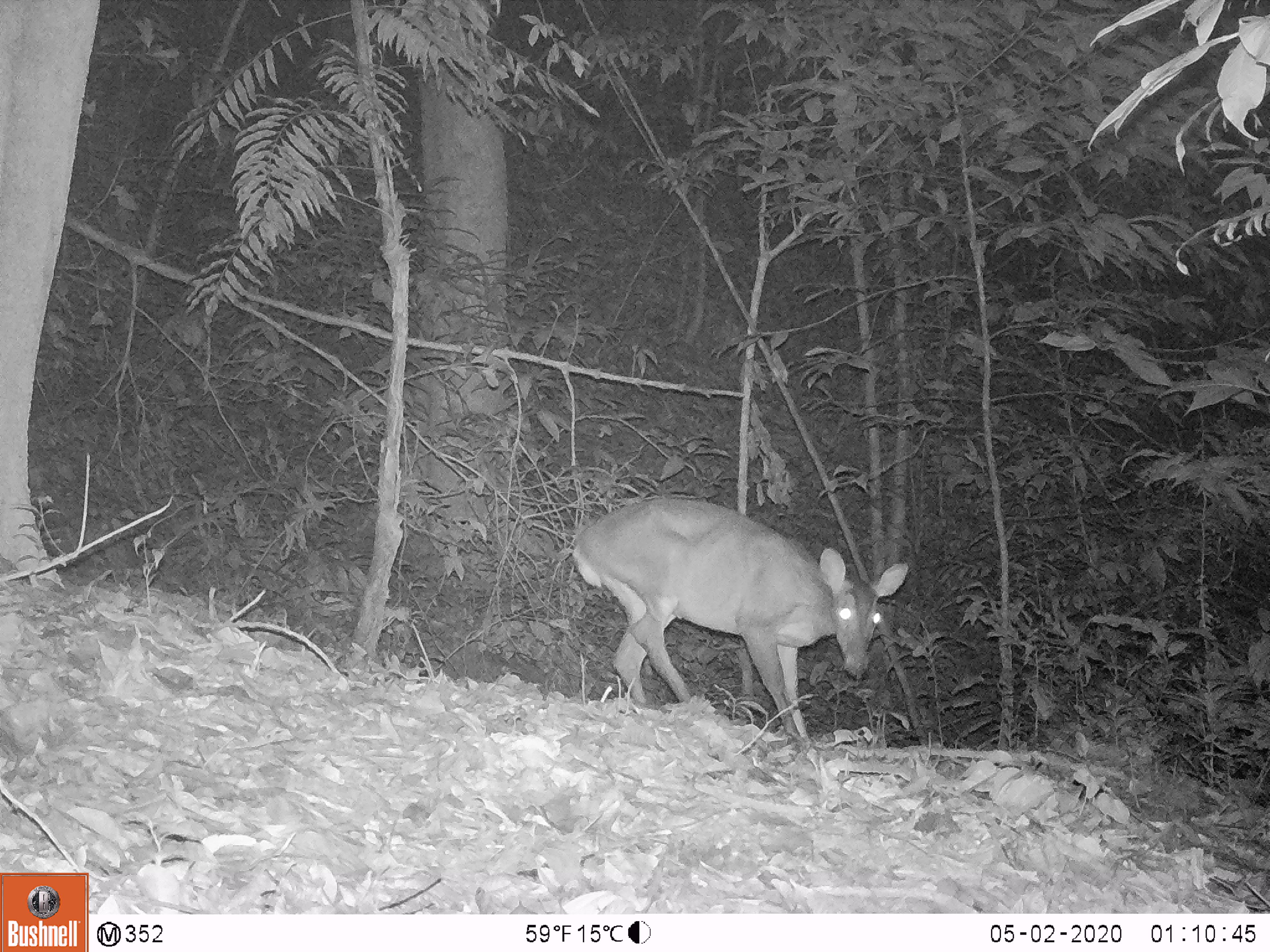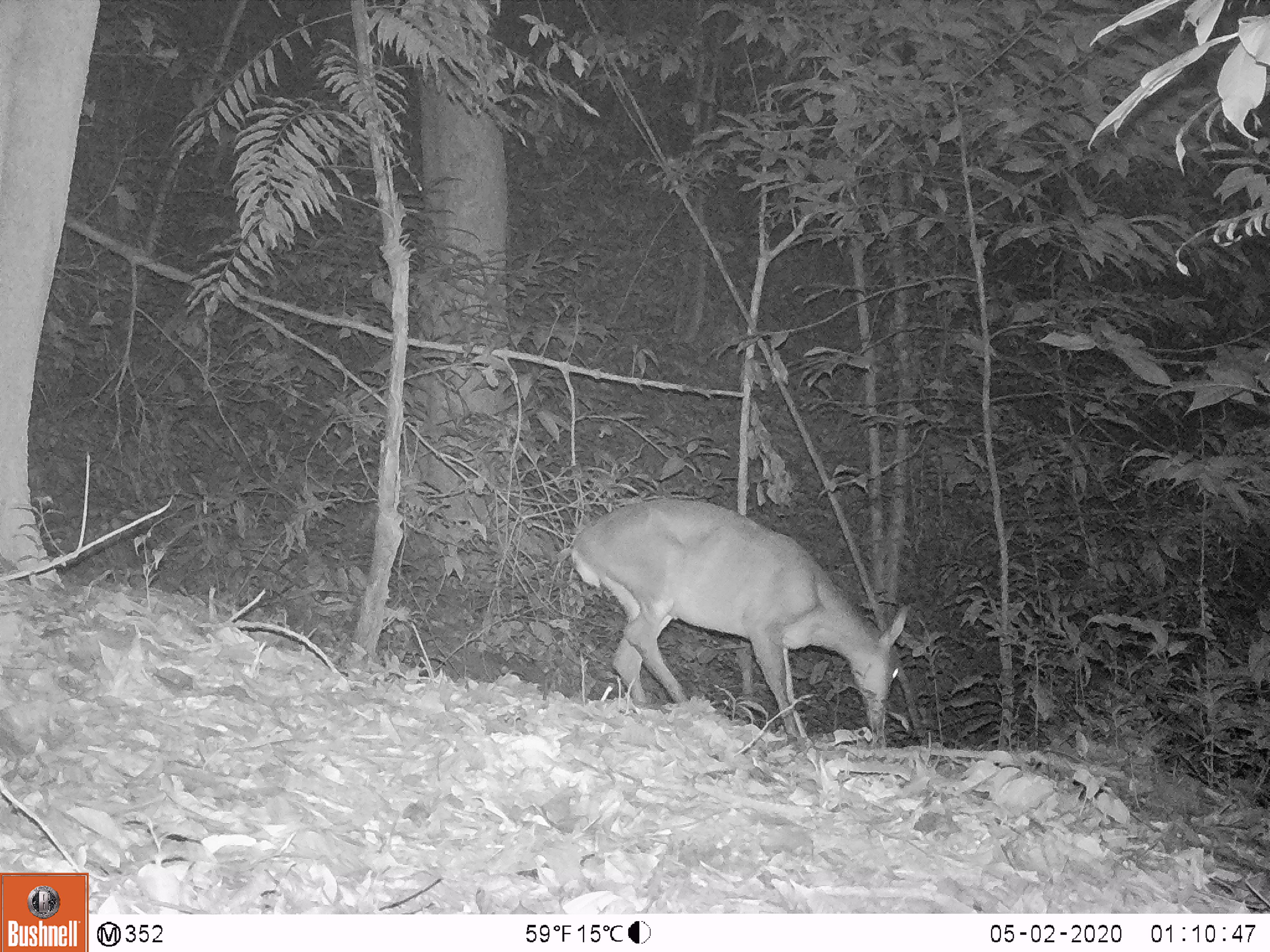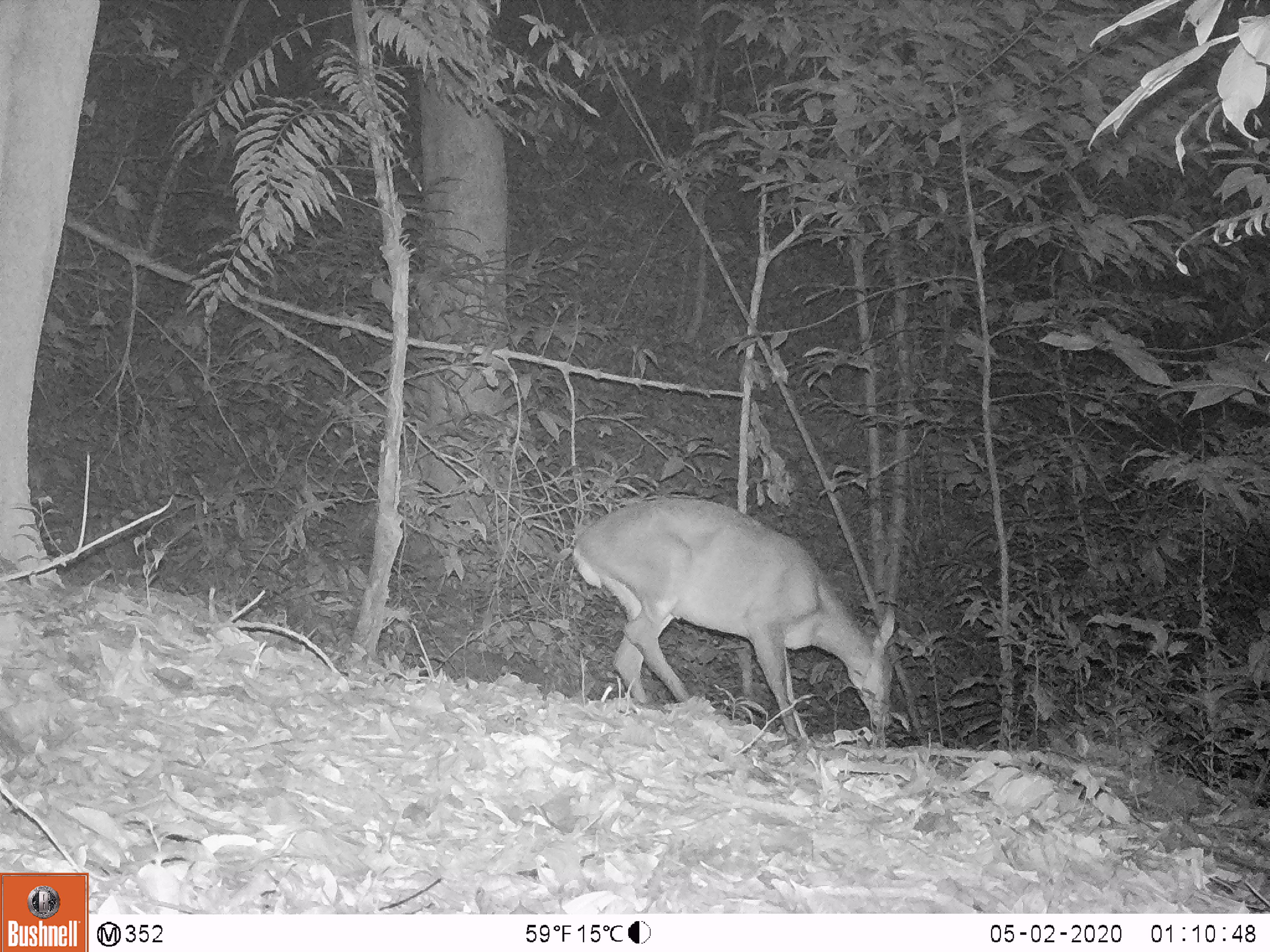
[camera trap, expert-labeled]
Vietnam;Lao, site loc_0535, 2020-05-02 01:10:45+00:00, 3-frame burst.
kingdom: Animalia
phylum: Chordata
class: Mammalia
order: Artiodactyla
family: Cervidae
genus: Muntiacus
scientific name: Muntiacus vuquangensis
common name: large-antlered muntjac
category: large antlered muntjac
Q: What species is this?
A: Large antlered muntjac (large-antlered muntjac) (Muntiacus vuquangensis).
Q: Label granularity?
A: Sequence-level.